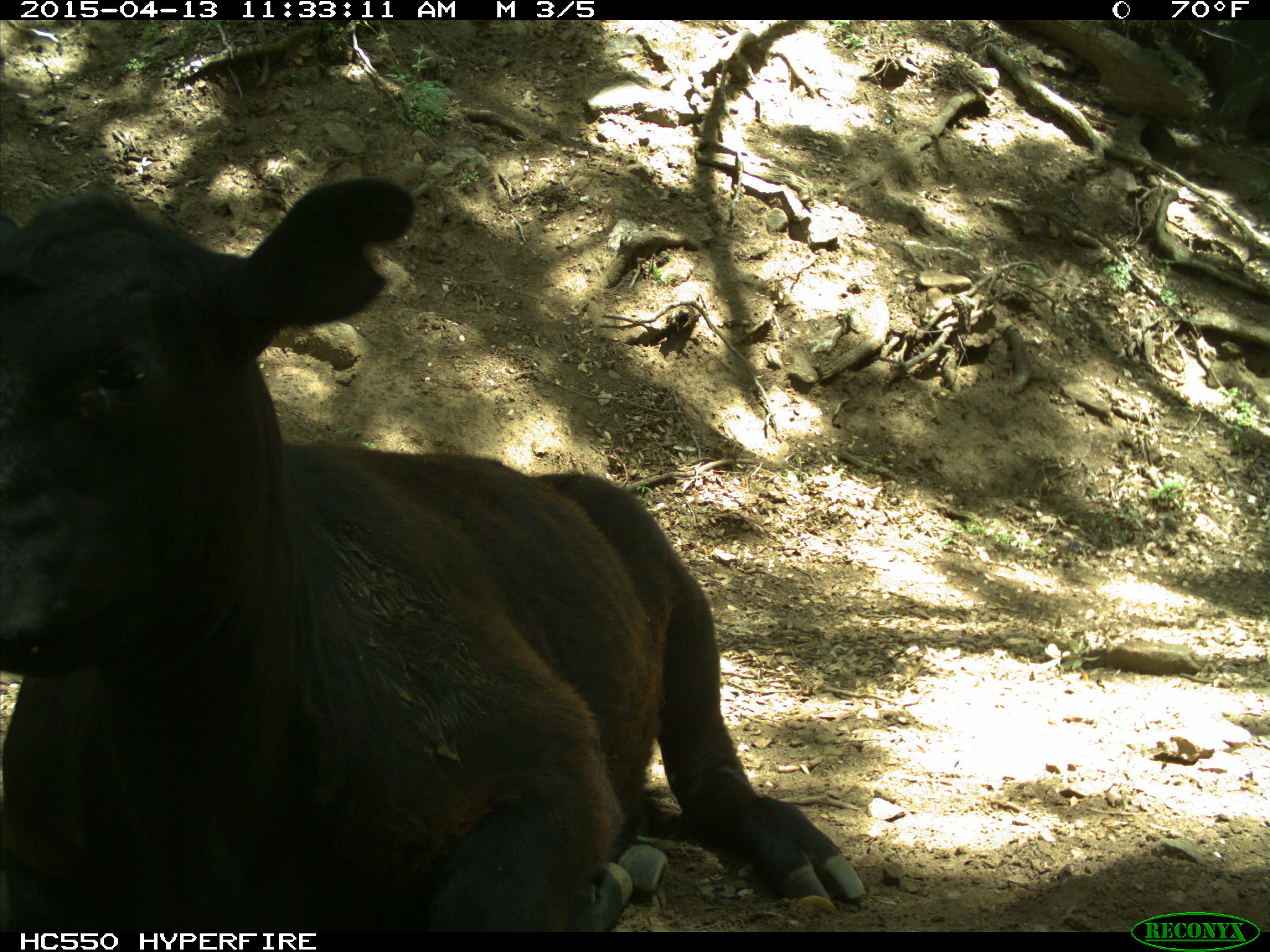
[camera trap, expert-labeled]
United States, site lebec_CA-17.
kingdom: Animalia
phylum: Chordata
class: Mammalia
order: Artiodactyla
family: Bovidae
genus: Bos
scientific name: Bos taurus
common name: domestic cow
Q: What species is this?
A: Bos taurus (domestic cow).